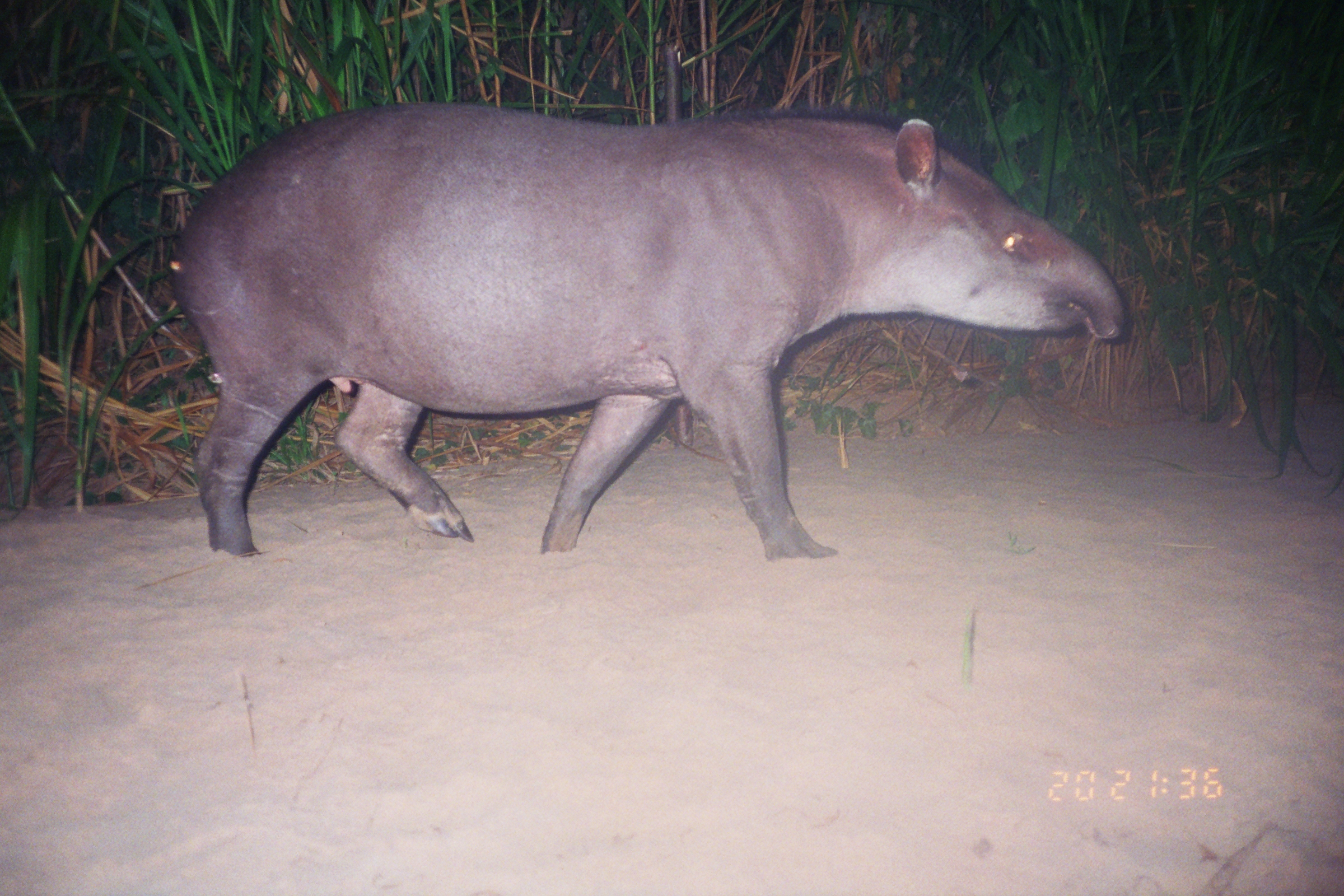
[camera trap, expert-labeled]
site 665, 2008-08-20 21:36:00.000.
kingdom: Animalia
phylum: Chordata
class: Mammalia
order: Perissodactyla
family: Tapiridae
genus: Tapirus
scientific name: Tapirus terrestris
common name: south american tapir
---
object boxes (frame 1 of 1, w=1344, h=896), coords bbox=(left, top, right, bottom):
tapirus terrestris: bbox=(164, 97, 1129, 564)